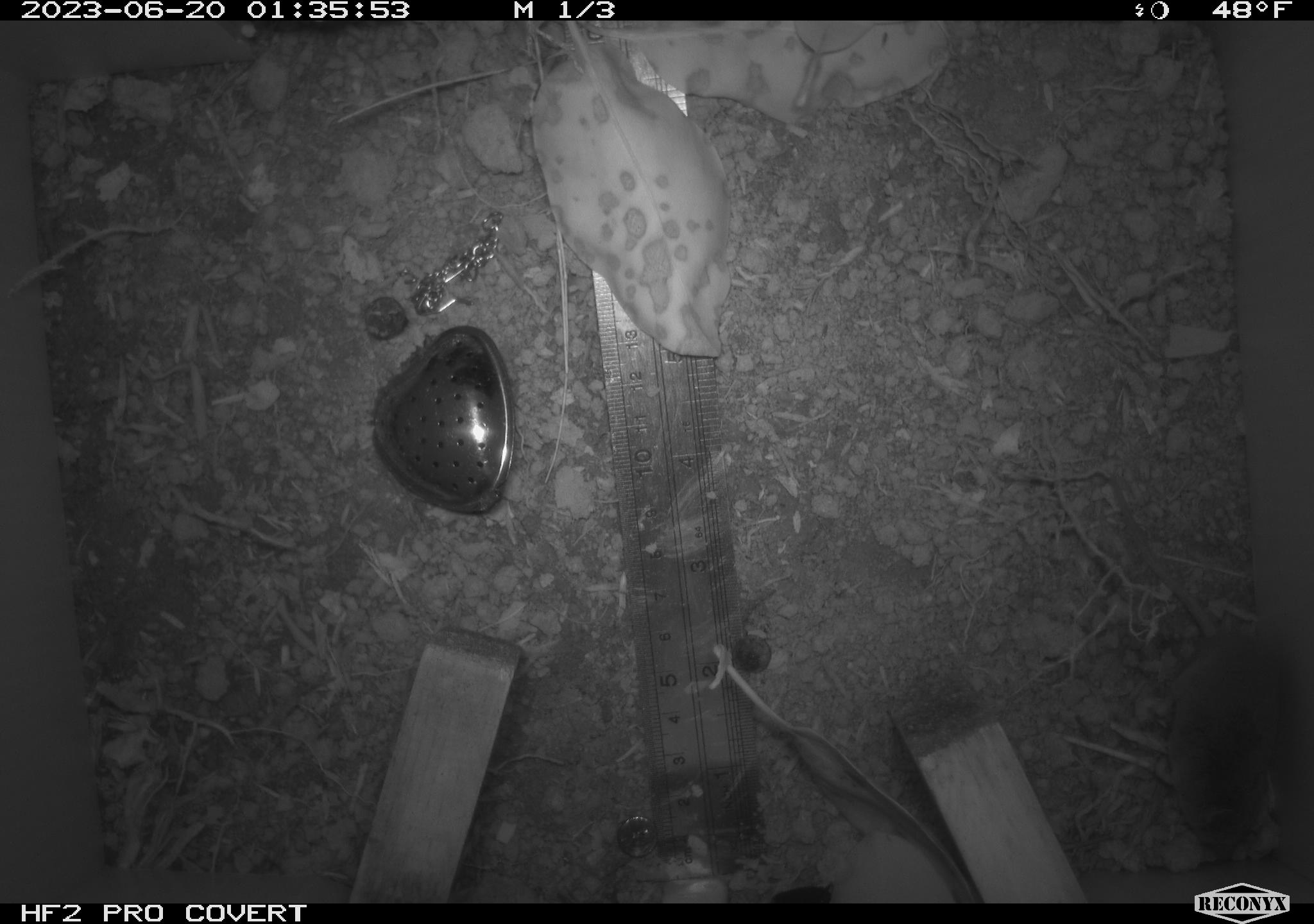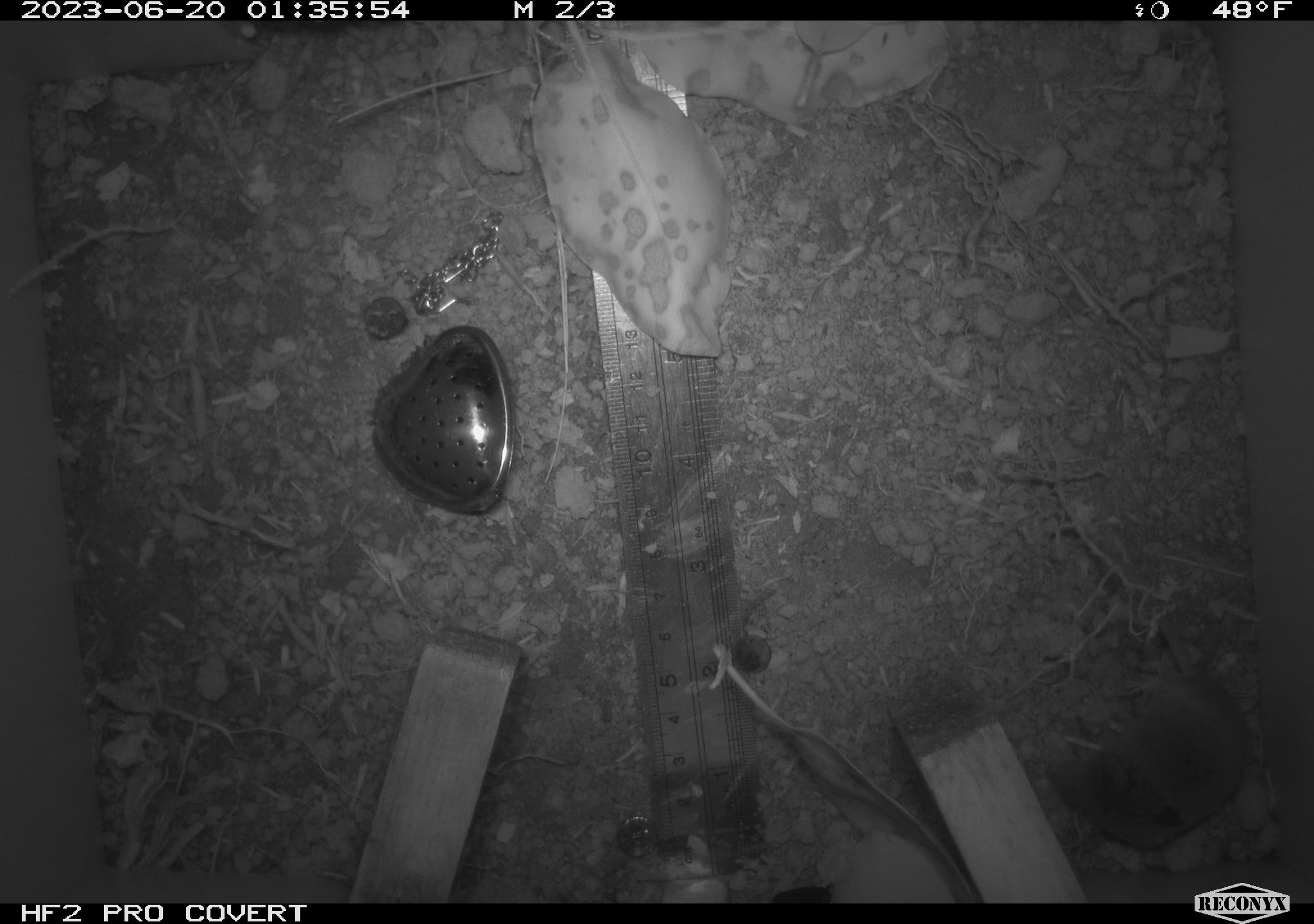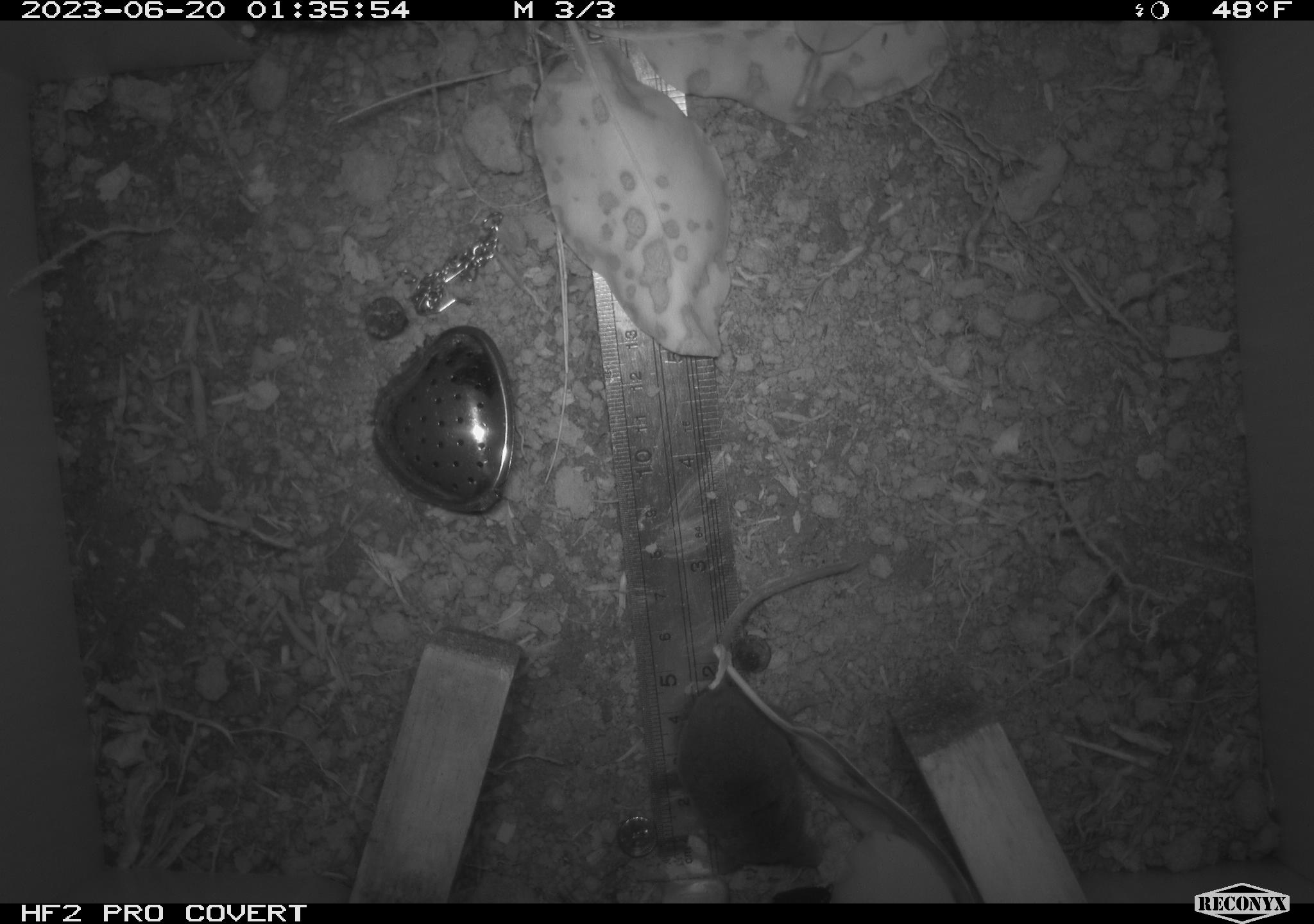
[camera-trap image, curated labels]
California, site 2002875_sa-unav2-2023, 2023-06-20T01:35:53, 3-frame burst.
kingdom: Animalia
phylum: Chordata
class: Mammalia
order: Eulipotyphla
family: Soricidae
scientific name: Soricidae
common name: shrews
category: soricidae family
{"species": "soricidae family (shrews) (Soricidae)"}